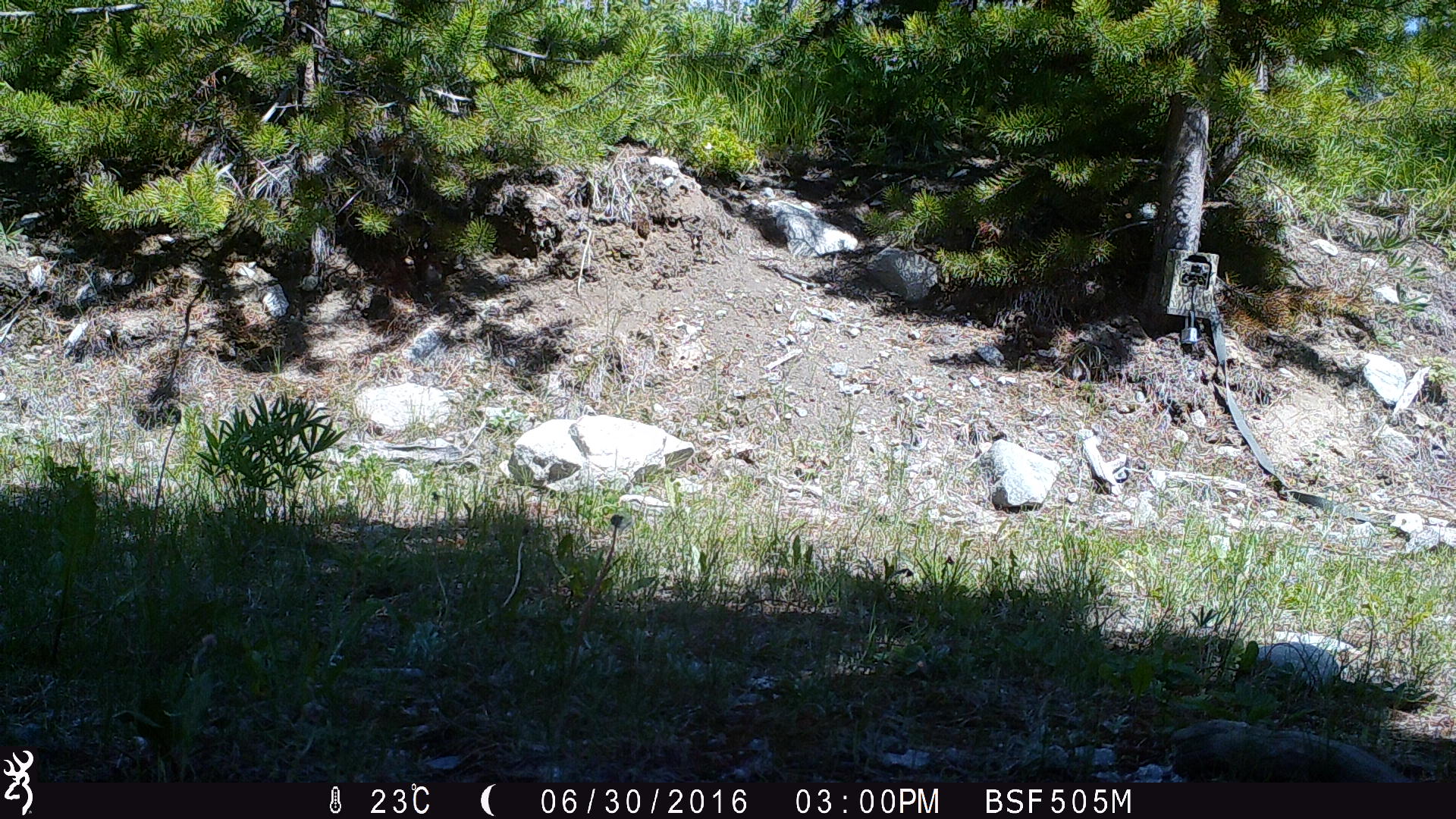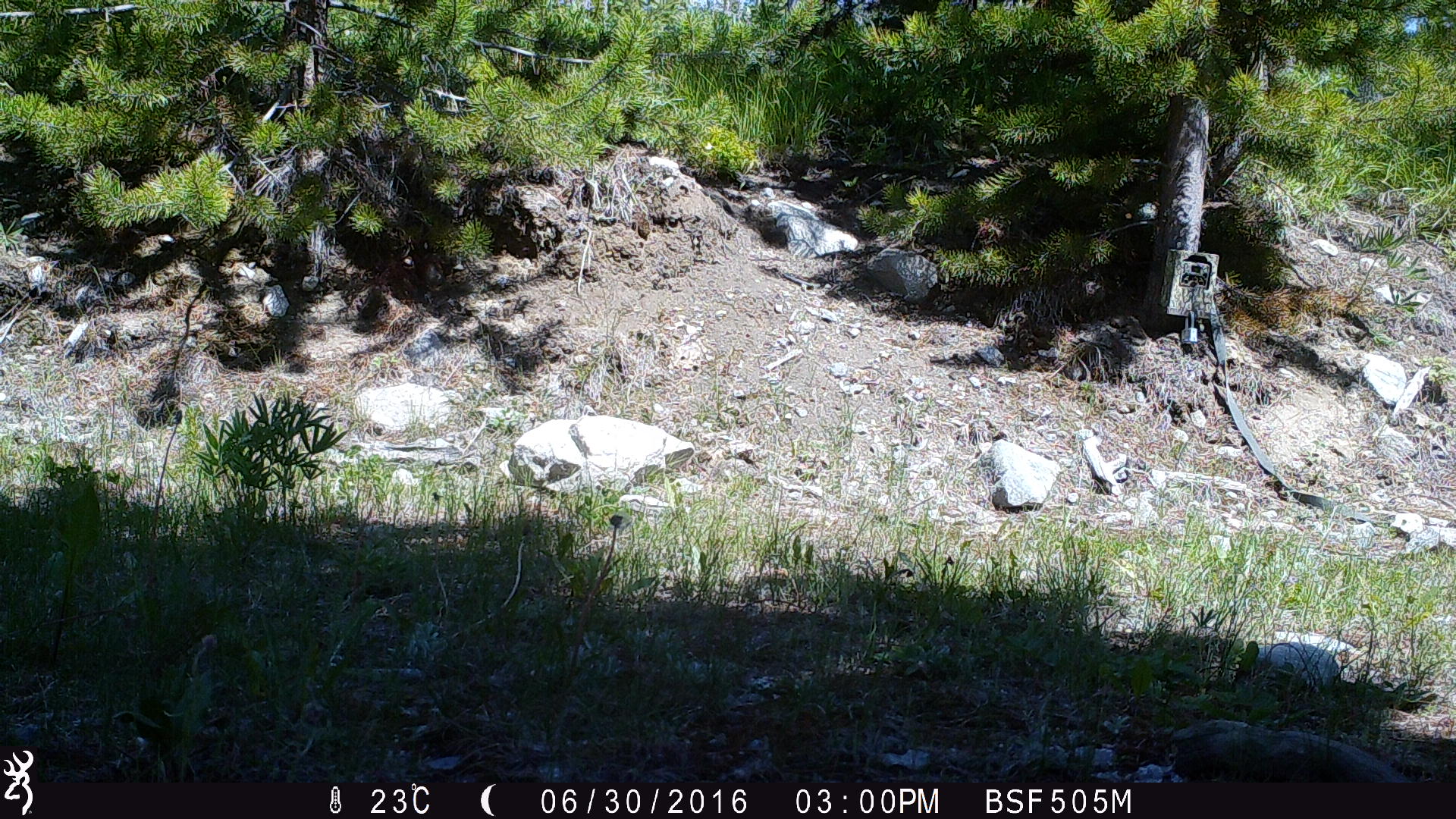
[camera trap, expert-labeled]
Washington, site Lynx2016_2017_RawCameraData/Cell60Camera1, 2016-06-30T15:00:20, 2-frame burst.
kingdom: Animalia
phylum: Chordata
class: Mammalia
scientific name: Mammalia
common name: small mammal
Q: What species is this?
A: Small mammal (Mammalia).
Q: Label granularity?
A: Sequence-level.